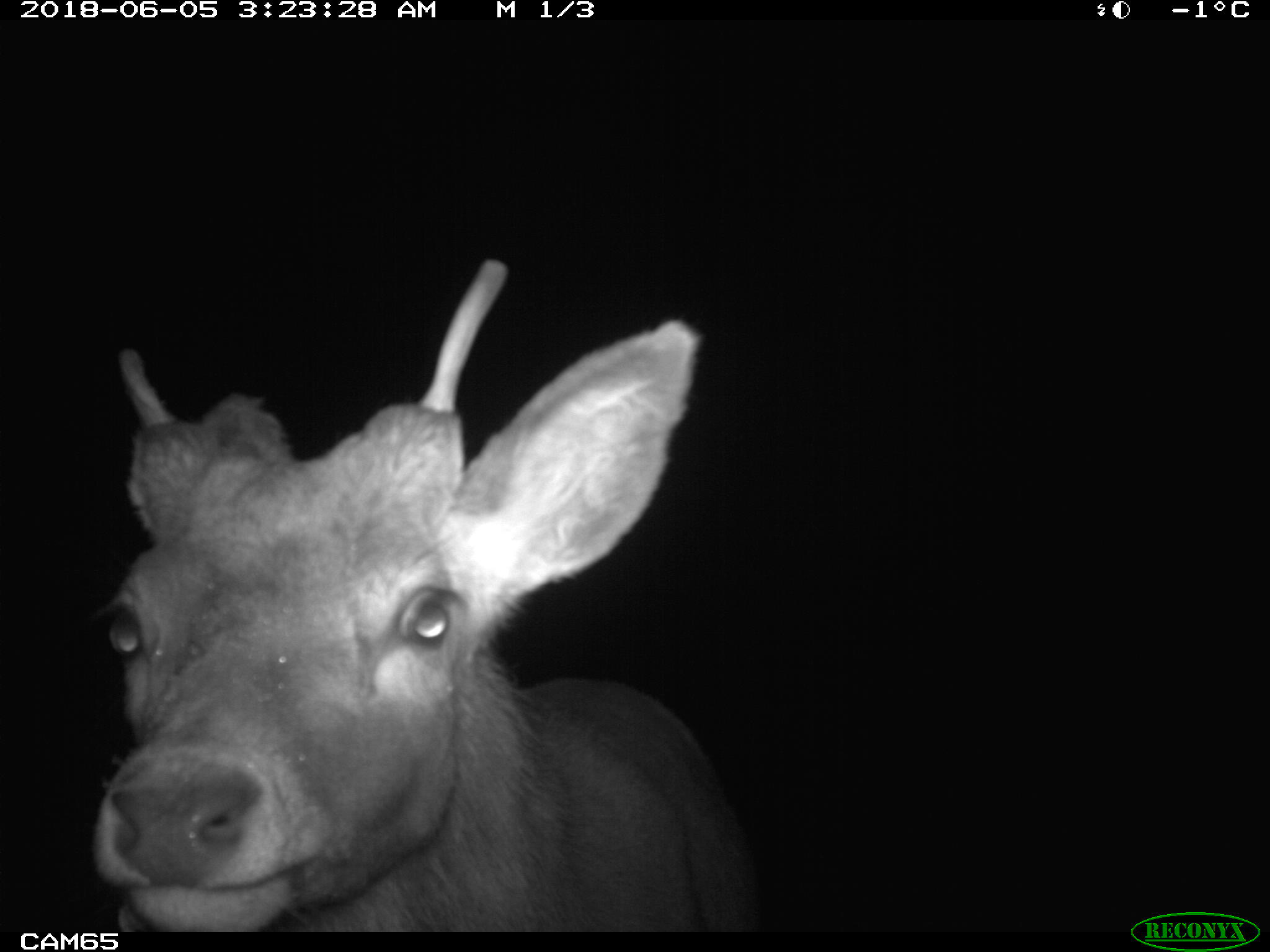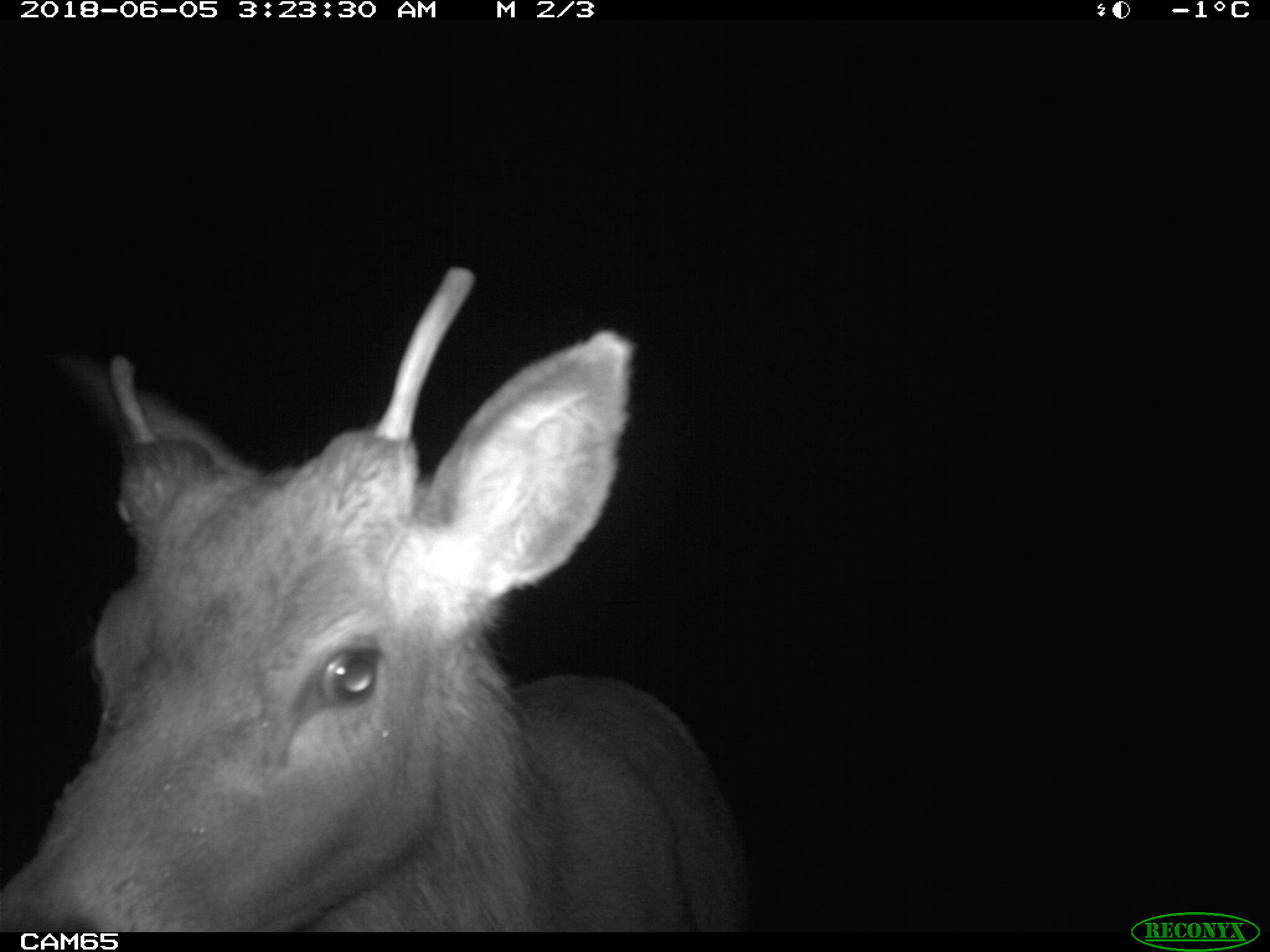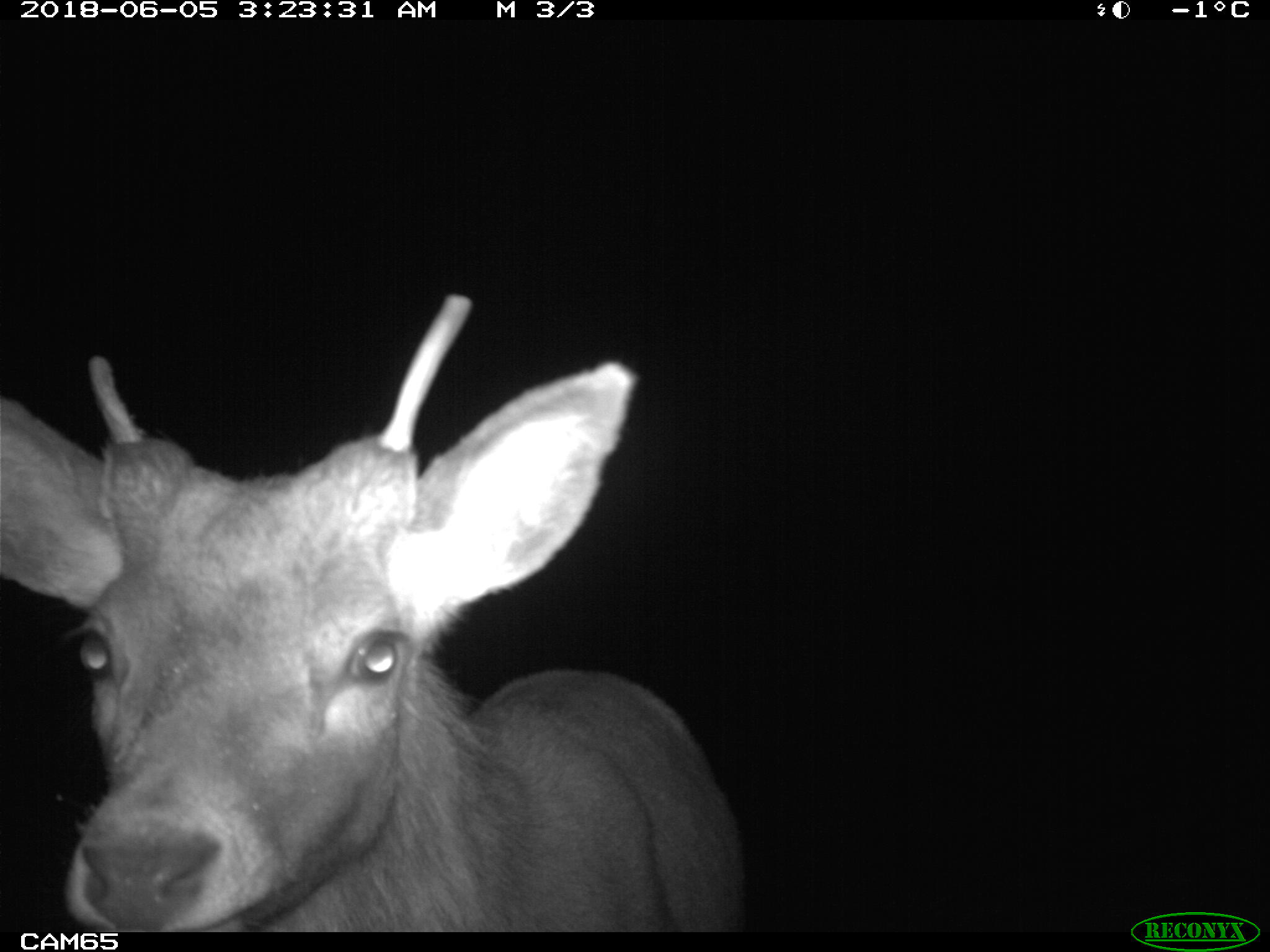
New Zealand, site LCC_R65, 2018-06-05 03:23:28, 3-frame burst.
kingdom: Animalia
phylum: Chordata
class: Mammalia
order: Artiodactyla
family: Cervidae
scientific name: Cervidae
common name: deer